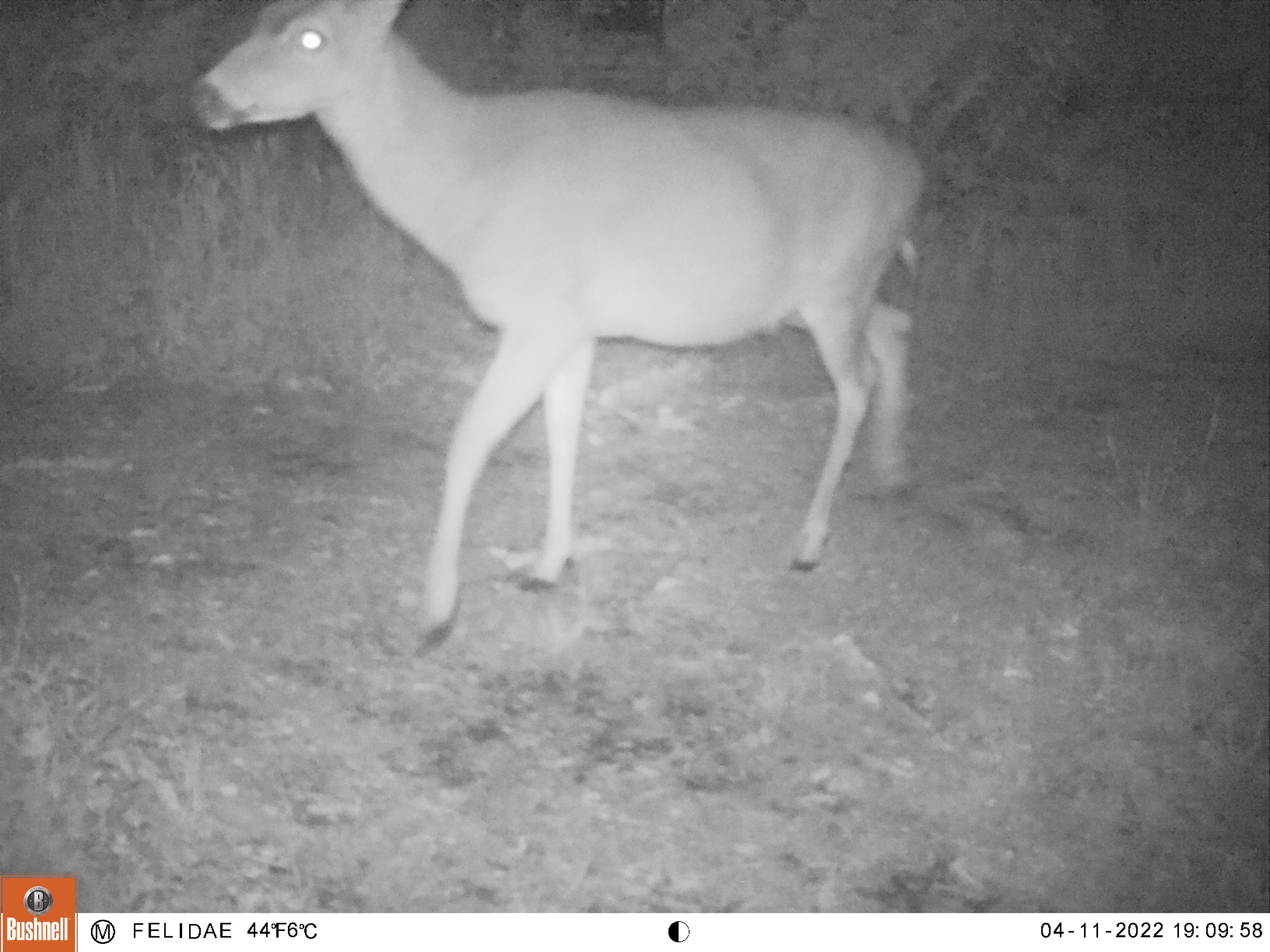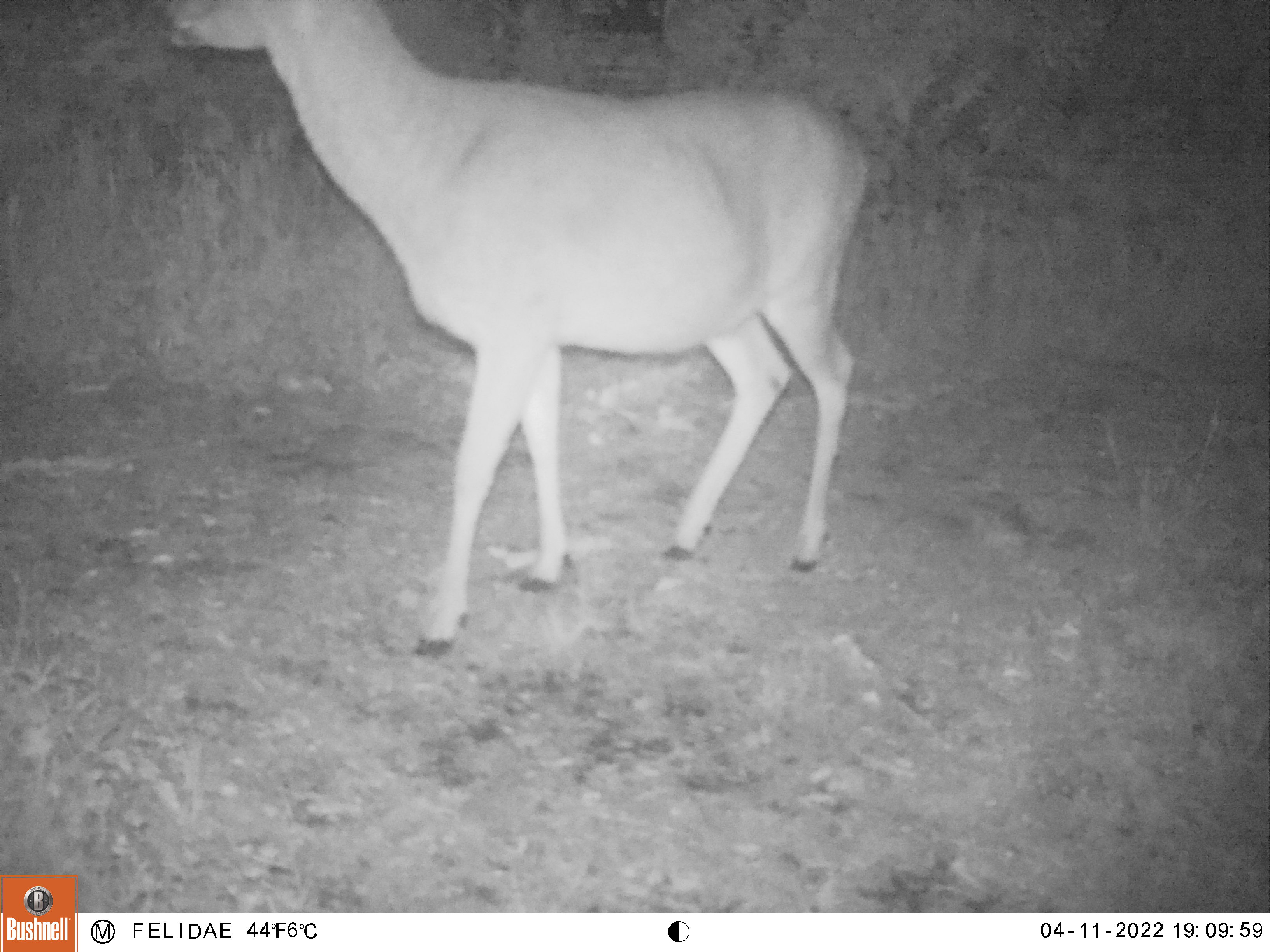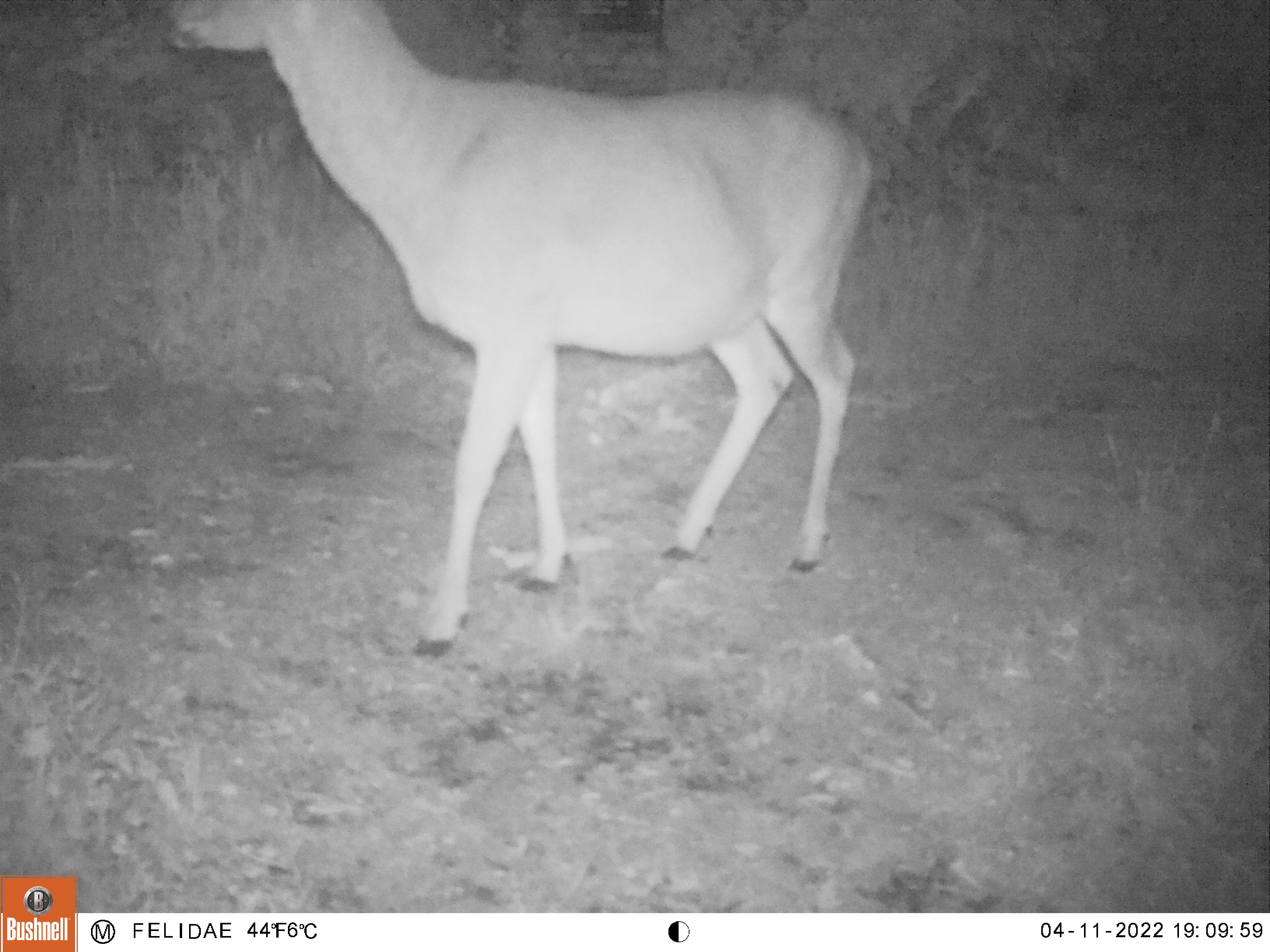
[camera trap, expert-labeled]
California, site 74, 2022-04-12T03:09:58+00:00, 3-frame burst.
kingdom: Animalia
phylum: Chordata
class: Mammalia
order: Artiodactyla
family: Cervidae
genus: Odocoileus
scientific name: Odocoileus hemionus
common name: mule deer